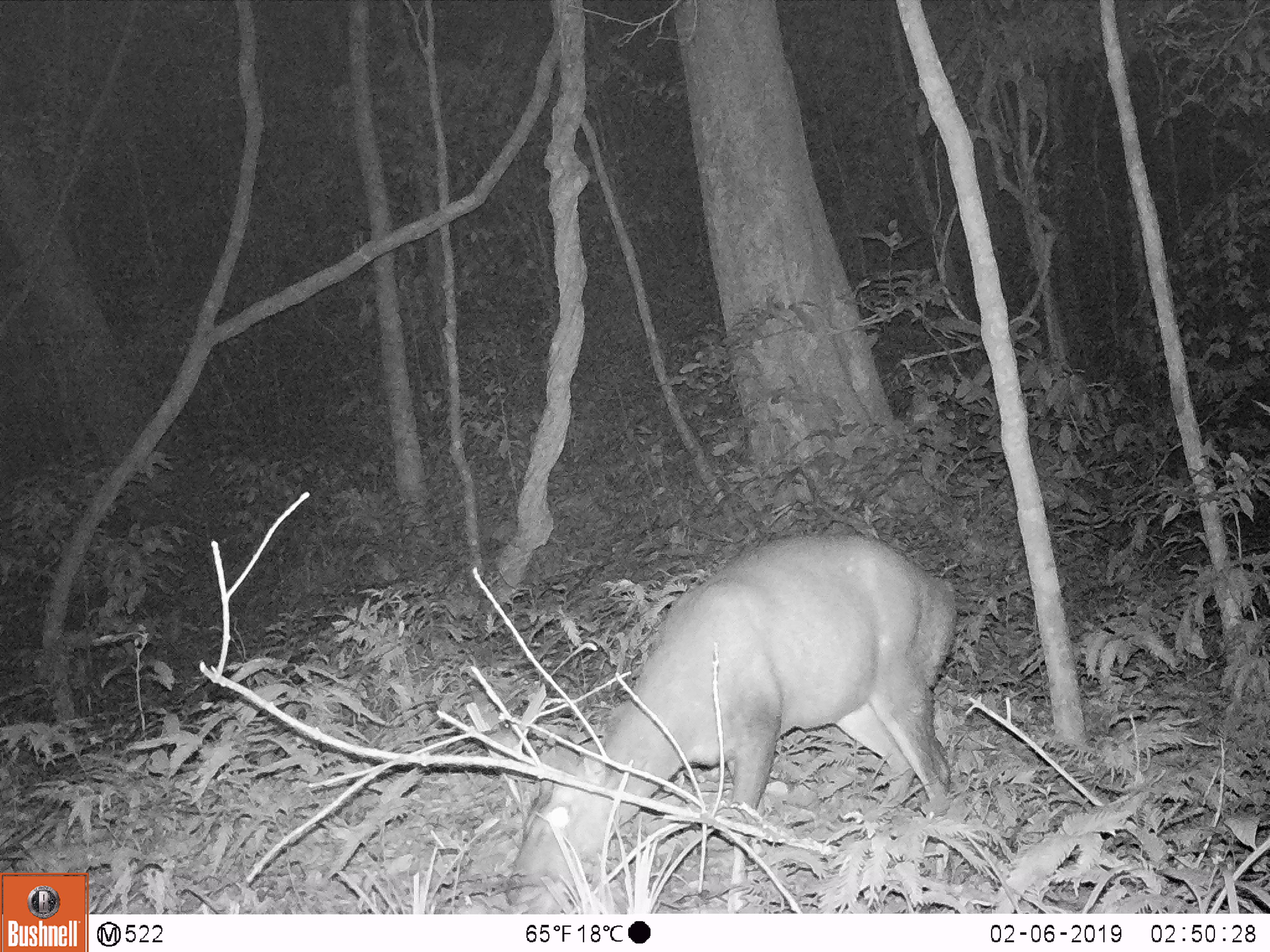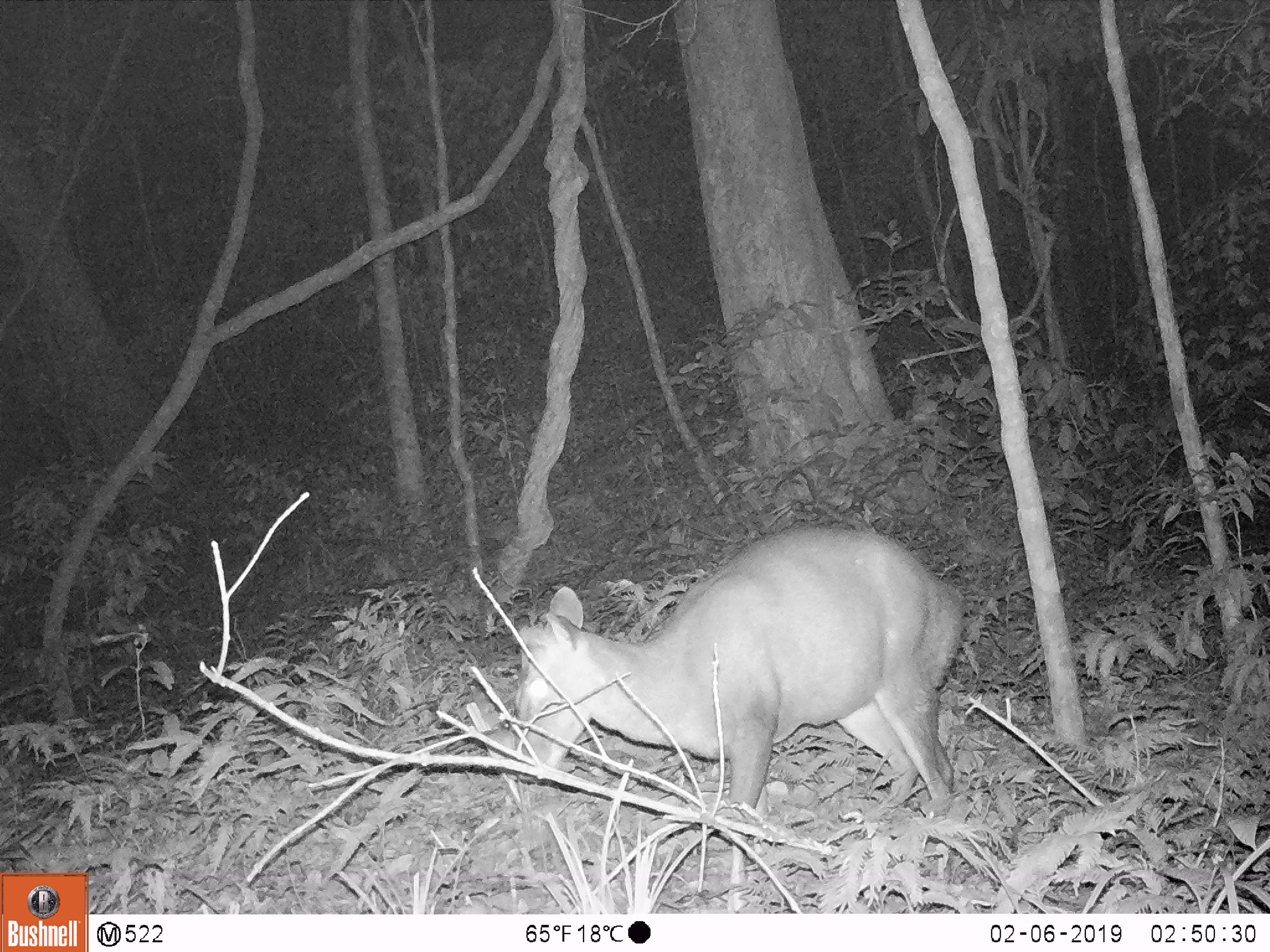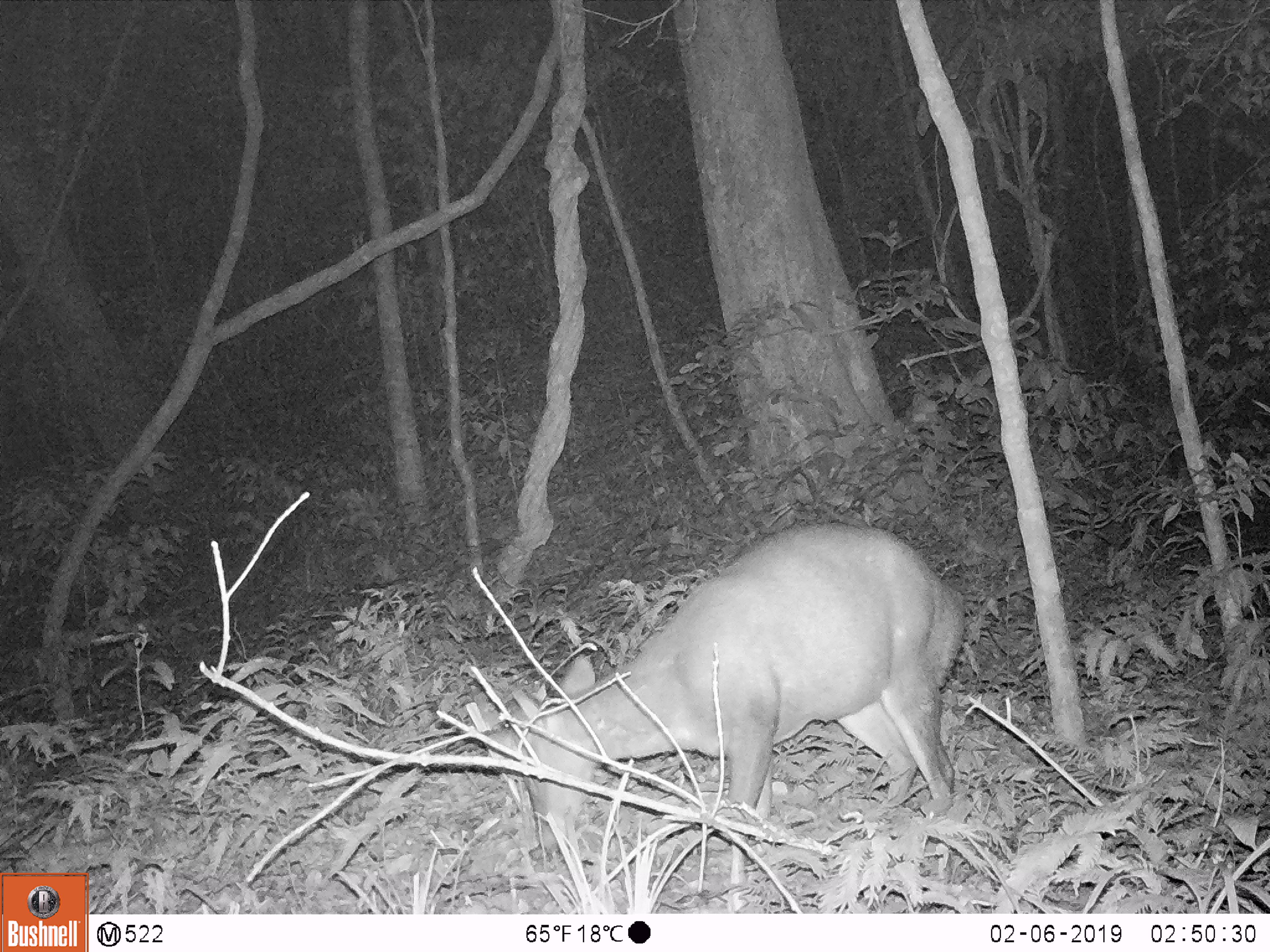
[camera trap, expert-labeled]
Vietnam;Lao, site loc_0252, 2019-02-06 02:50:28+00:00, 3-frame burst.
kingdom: Animalia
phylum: Chordata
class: Mammalia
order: Artiodactyla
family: Cervidae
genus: Muntiacus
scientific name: Muntiacus rooseveltorum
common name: roosevelt's muntjac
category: roosevelts muntjac group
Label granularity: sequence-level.